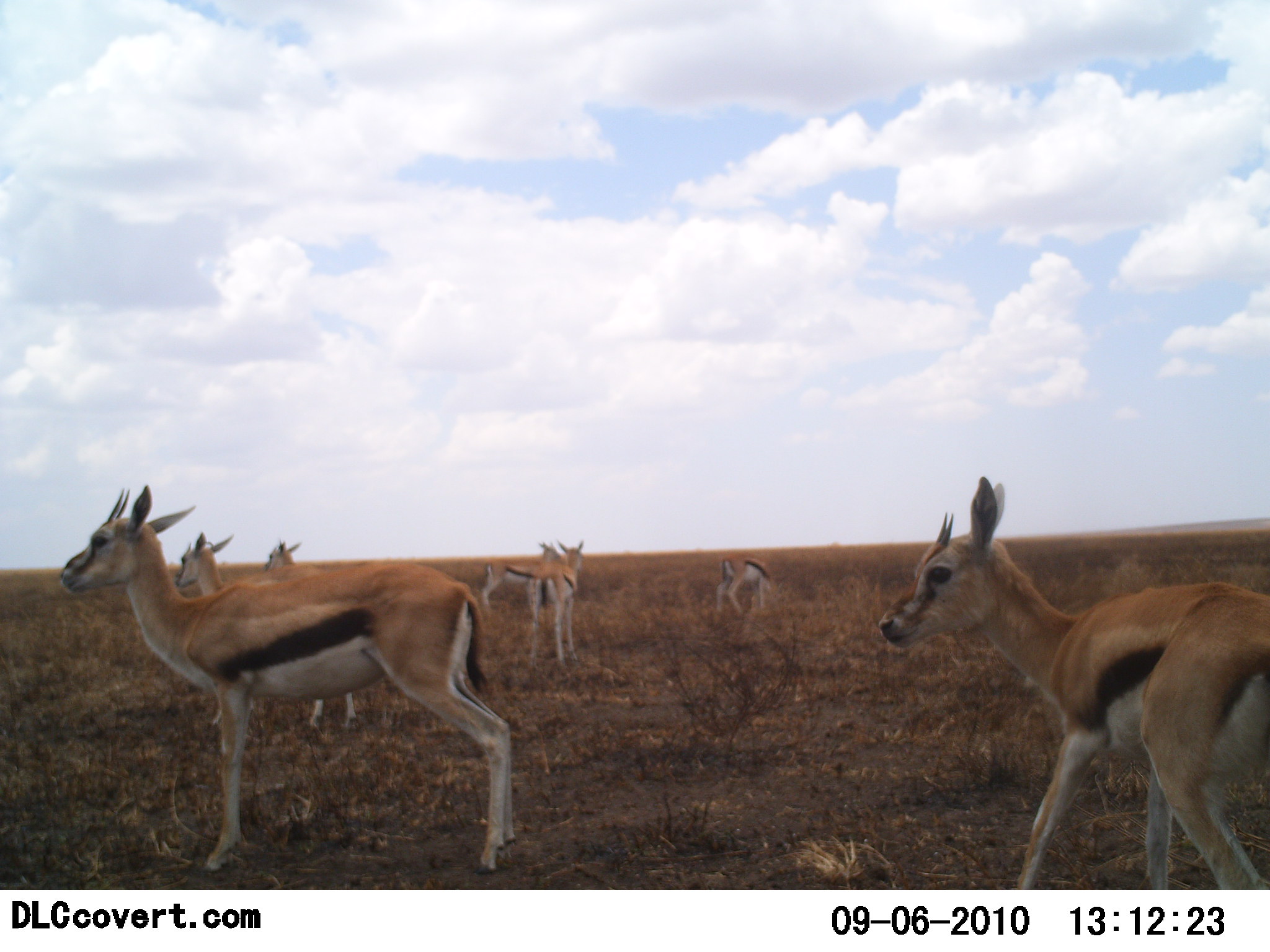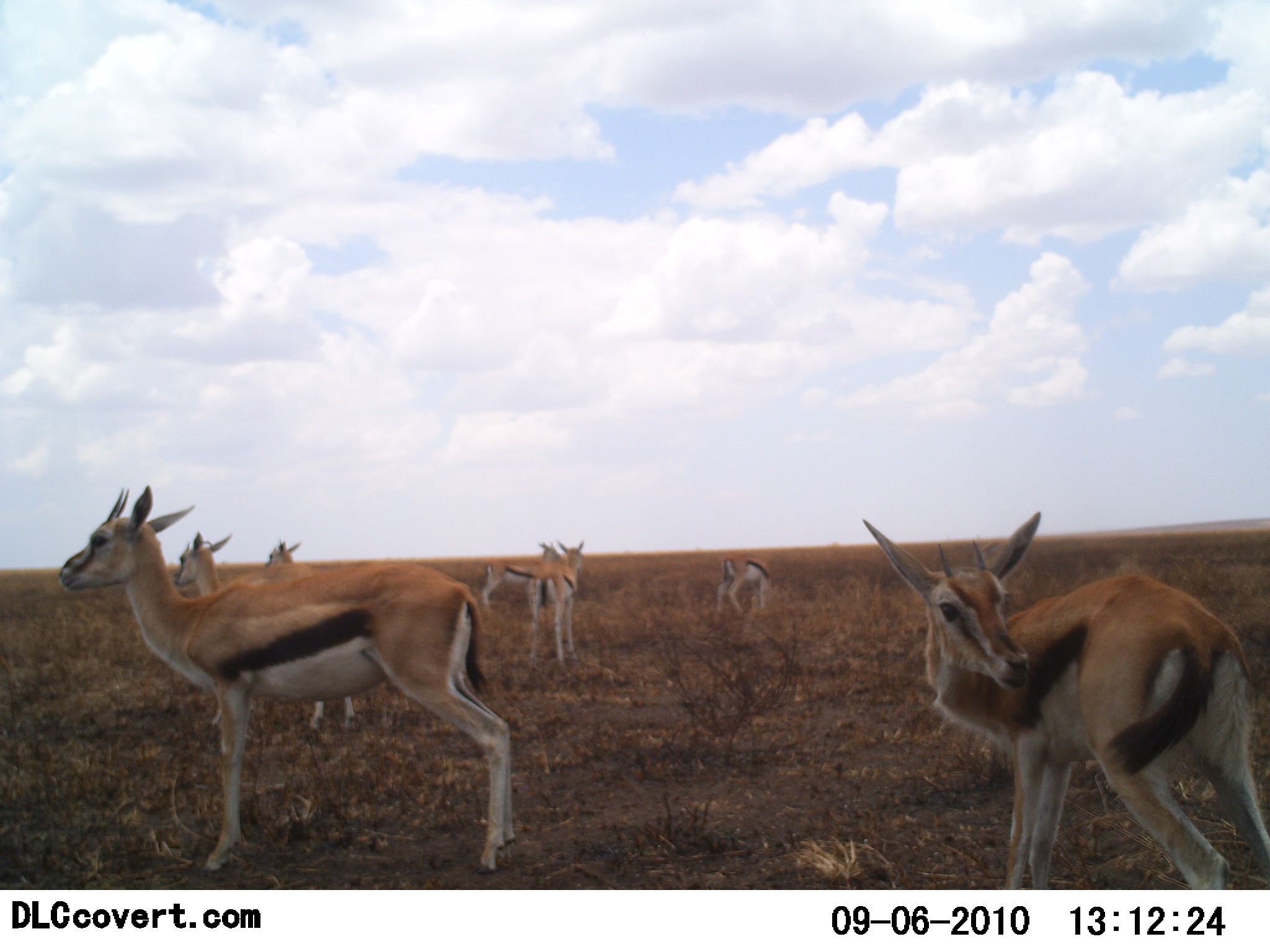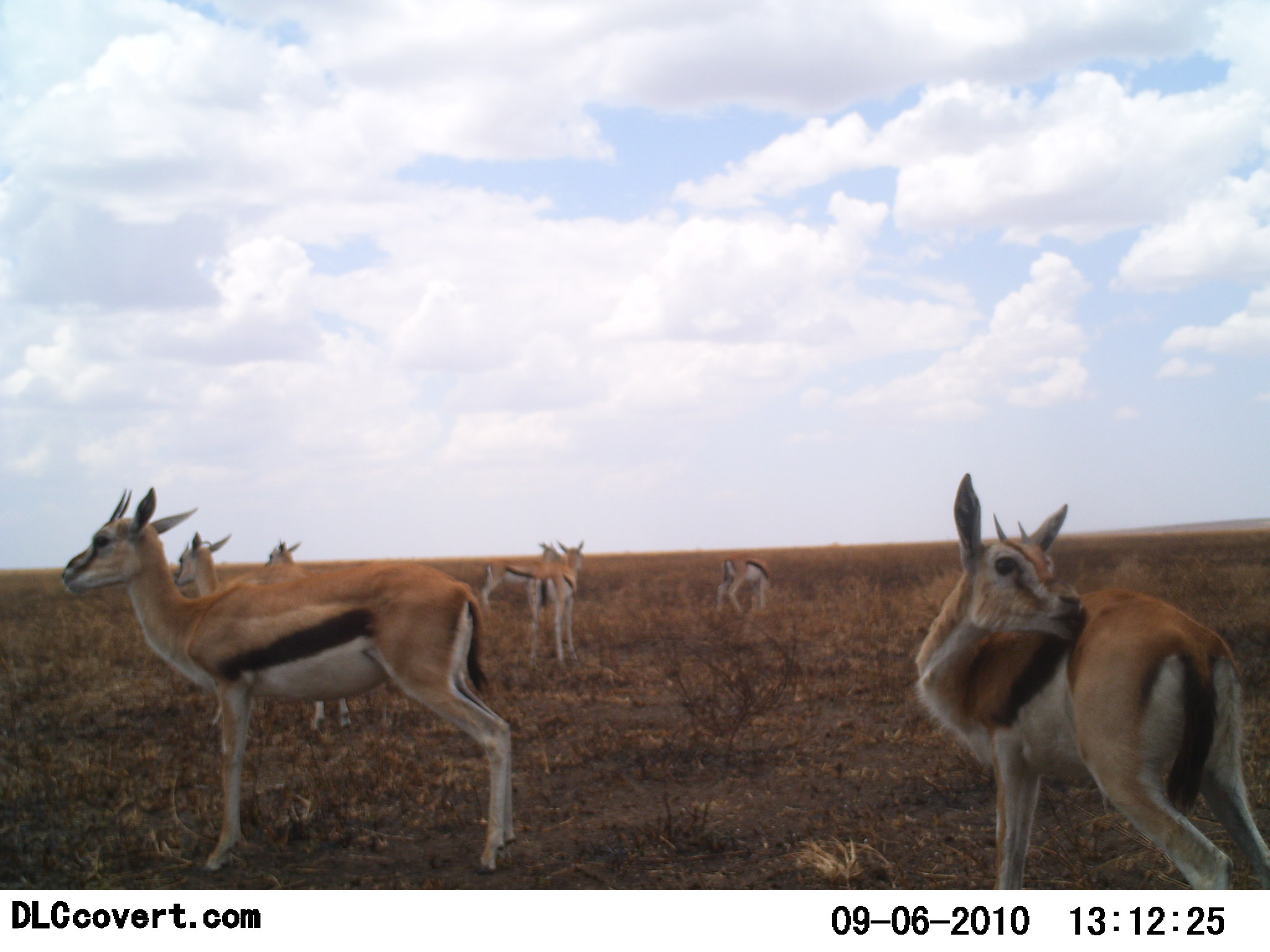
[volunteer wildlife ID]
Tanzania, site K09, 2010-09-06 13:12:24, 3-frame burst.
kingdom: Animalia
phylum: Chordata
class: Mammalia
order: Artiodactyla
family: Bovidae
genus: Eudorcas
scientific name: Eudorcas thomsonii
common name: thomson's gazelle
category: gazellethomsons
Gazellethomsons (thomson's gazelle) (Eudorcas thomsonii), count 7. Behavior (volunteer vote fractions): standing 93%, resting 7%, moving 0%, interacting 0%. Young present (vote fraction): 7%. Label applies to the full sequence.